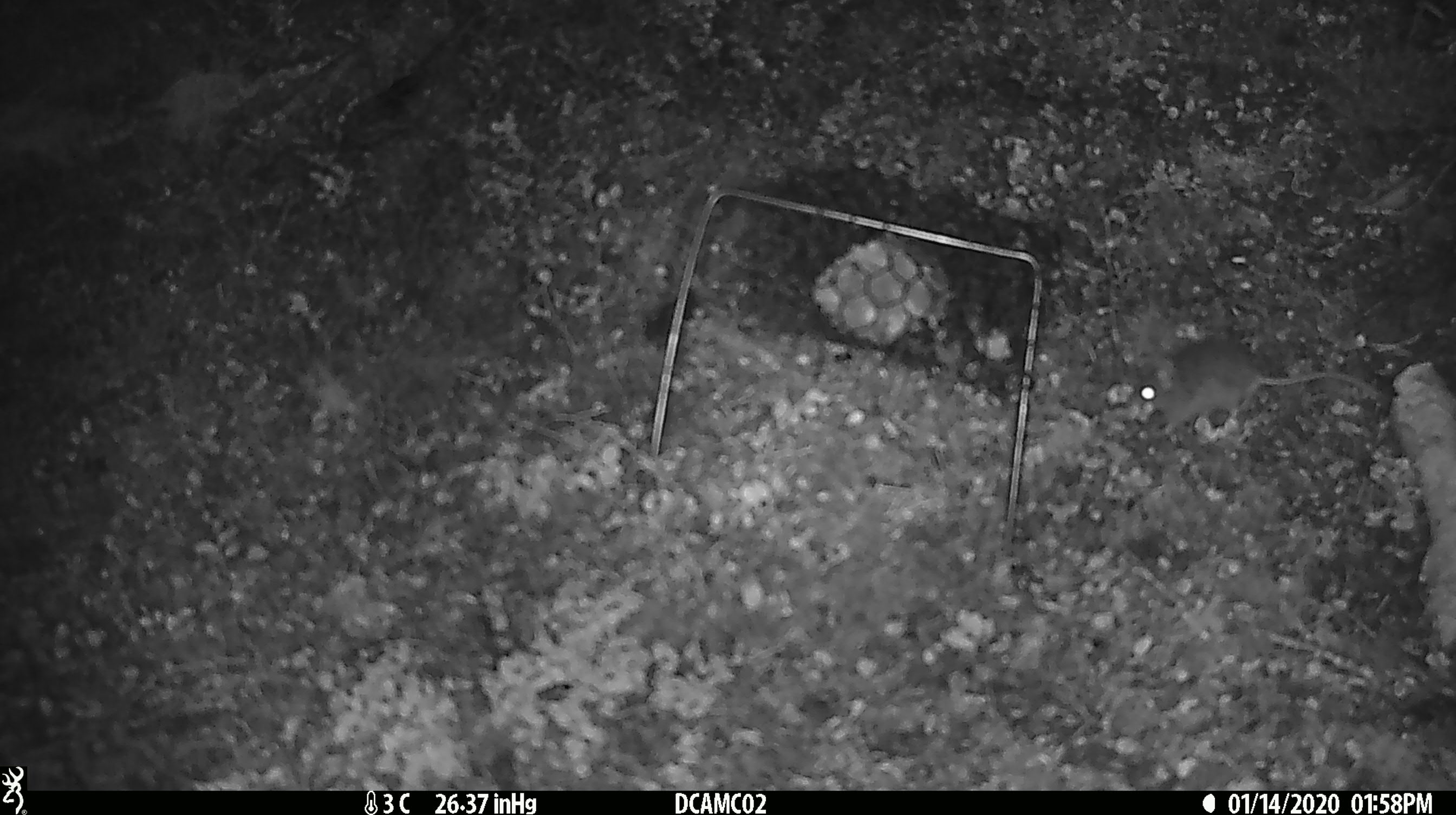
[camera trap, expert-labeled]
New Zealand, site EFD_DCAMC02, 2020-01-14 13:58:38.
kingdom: Animalia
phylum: Chordata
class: Mammalia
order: Rodentia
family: Muridae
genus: Mus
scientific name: Mus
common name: mouse